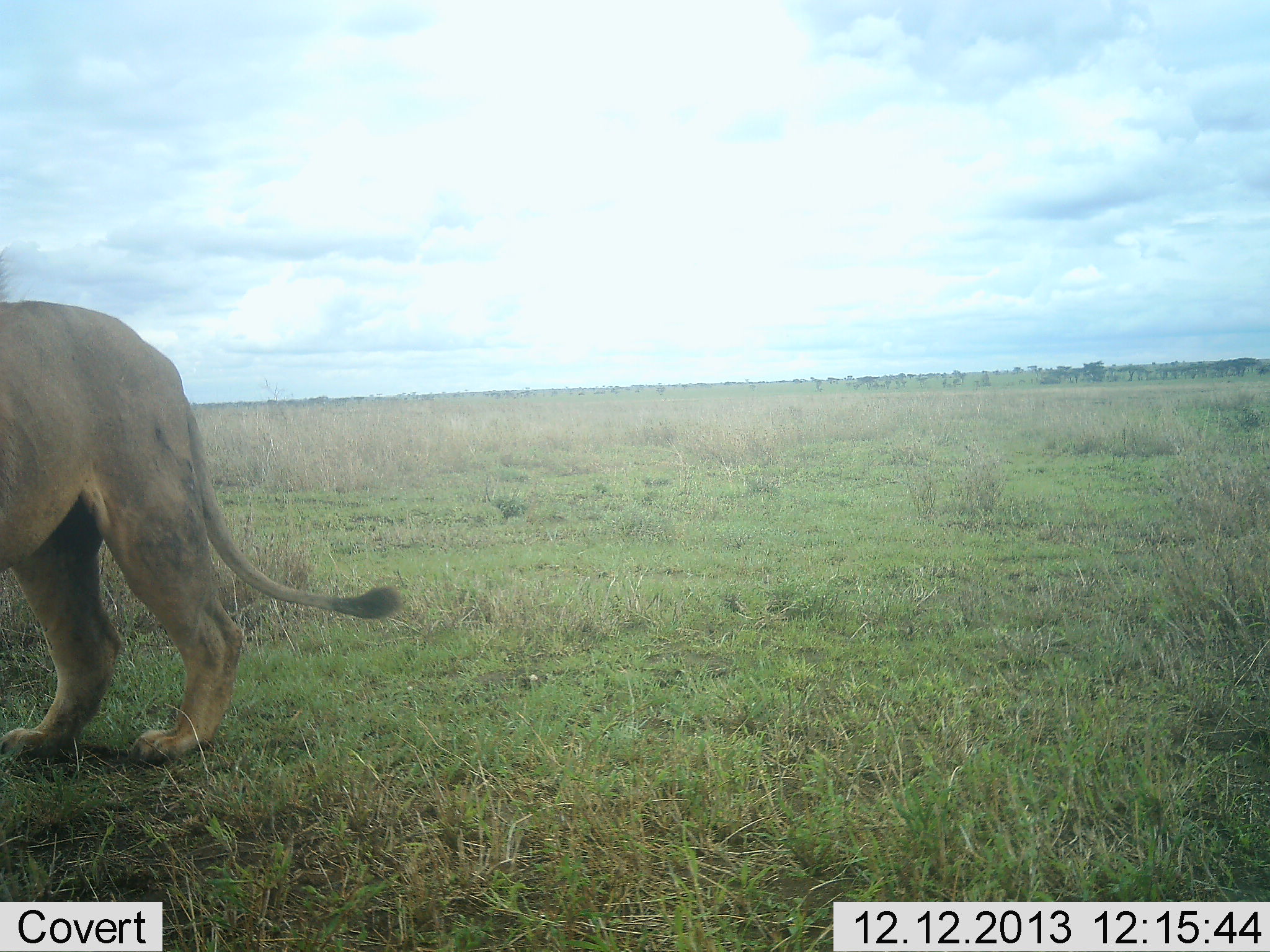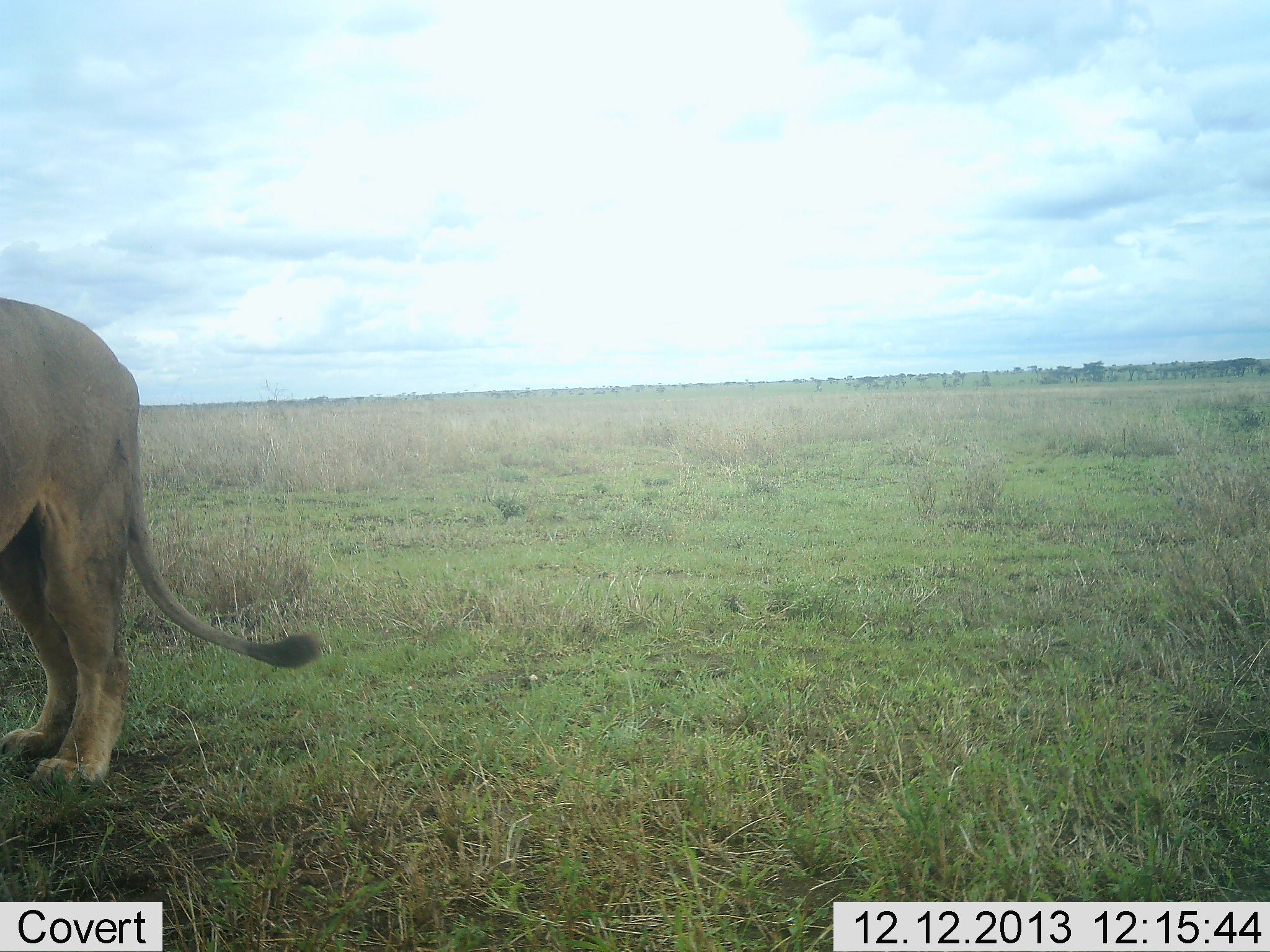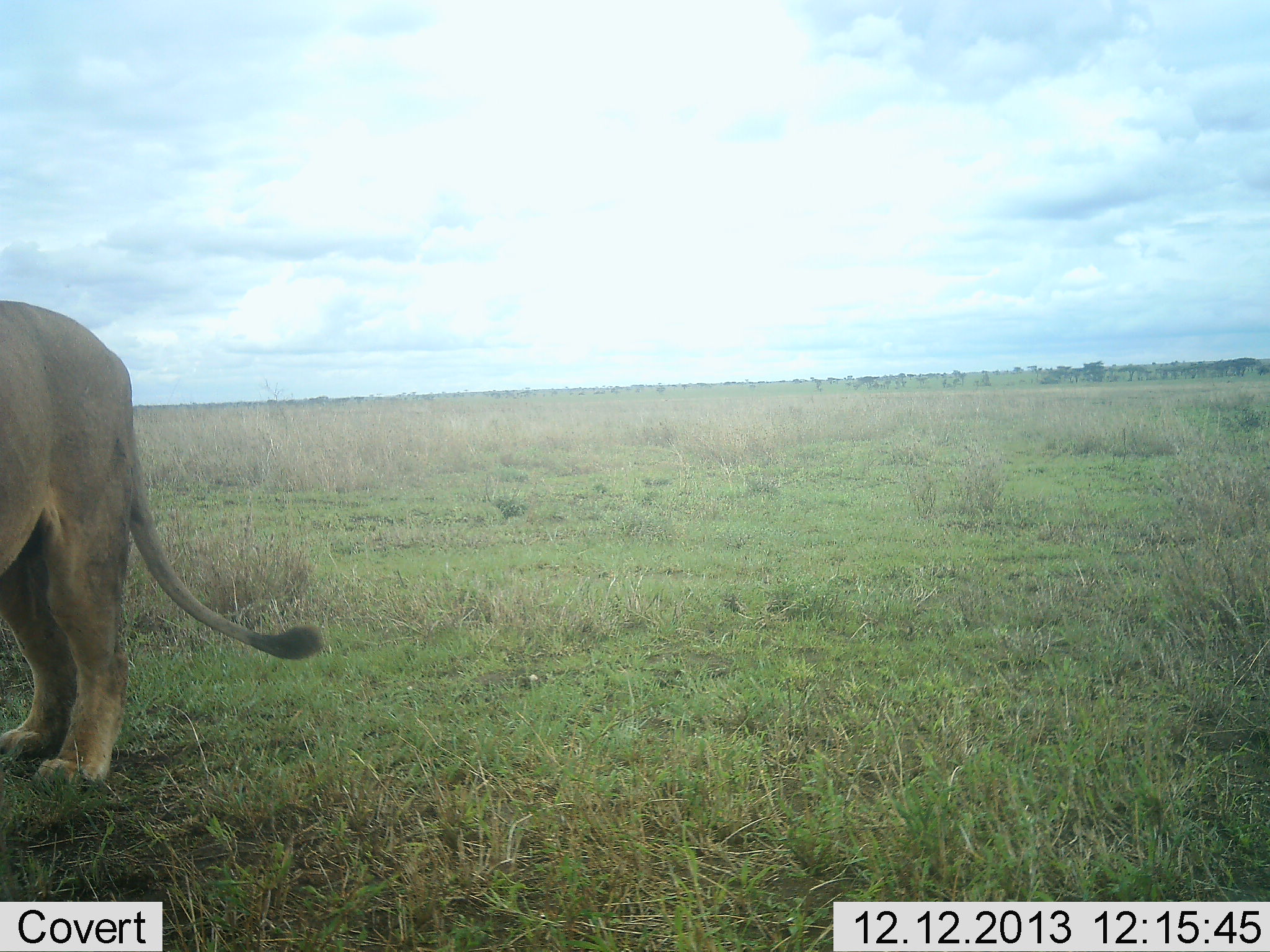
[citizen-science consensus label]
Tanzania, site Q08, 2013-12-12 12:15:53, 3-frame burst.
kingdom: Animalia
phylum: Chordata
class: Mammalia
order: Carnivora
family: Felidae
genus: Panthera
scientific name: Panthera leo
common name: lion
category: lionfemale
Lionfemale (lion) (Panthera leo), count 1. Behavior (volunteer vote fractions): standing 76%, resting 0%, moving 32%, interacting 0%. Young present (vote fraction): 0%. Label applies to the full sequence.